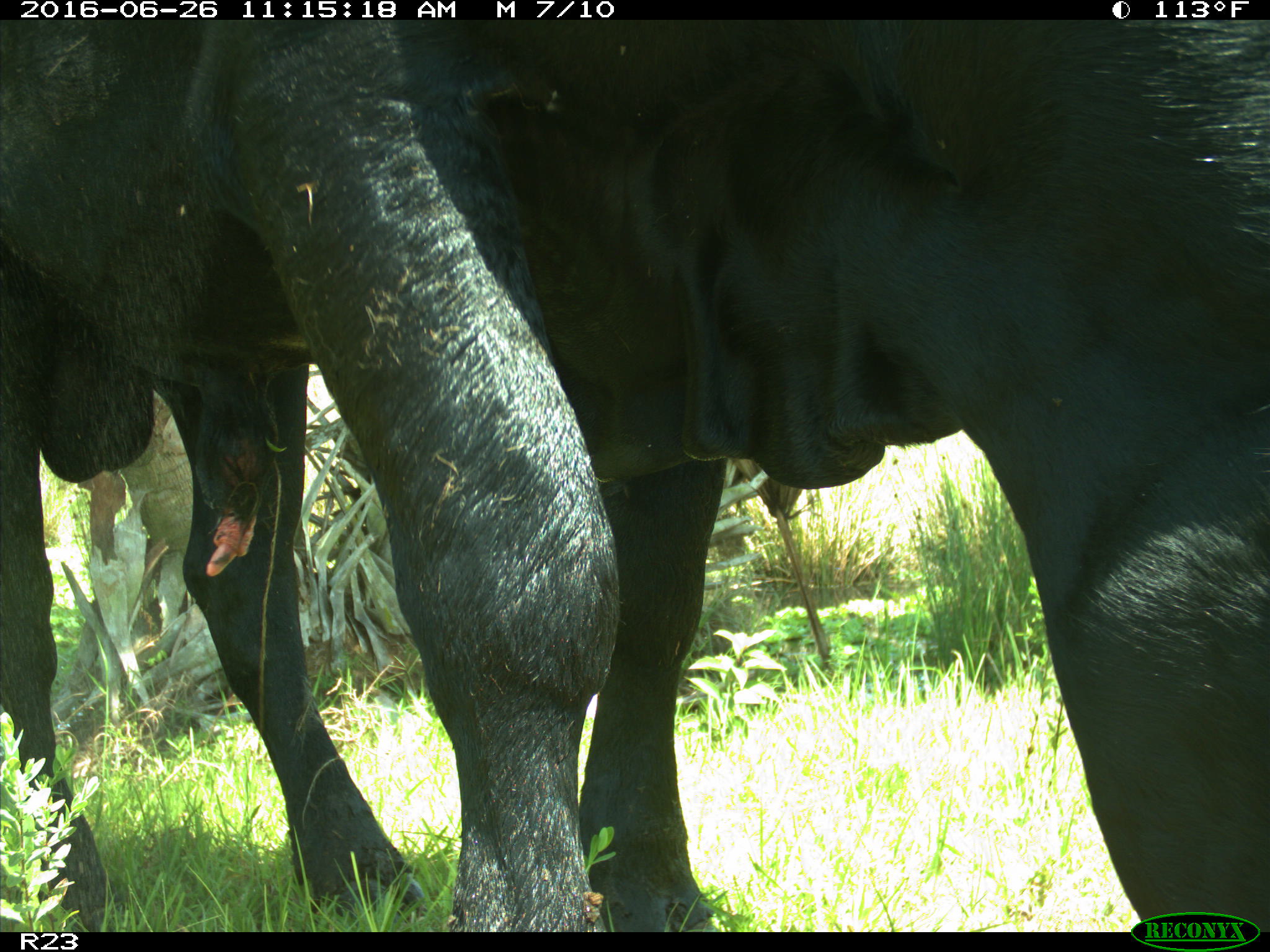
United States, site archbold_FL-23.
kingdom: Animalia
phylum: Chordata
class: Mammalia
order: Artiodactyla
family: Bovidae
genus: Bos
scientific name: Bos taurus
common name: domestic cow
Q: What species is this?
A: Bos taurus (domestic cow).